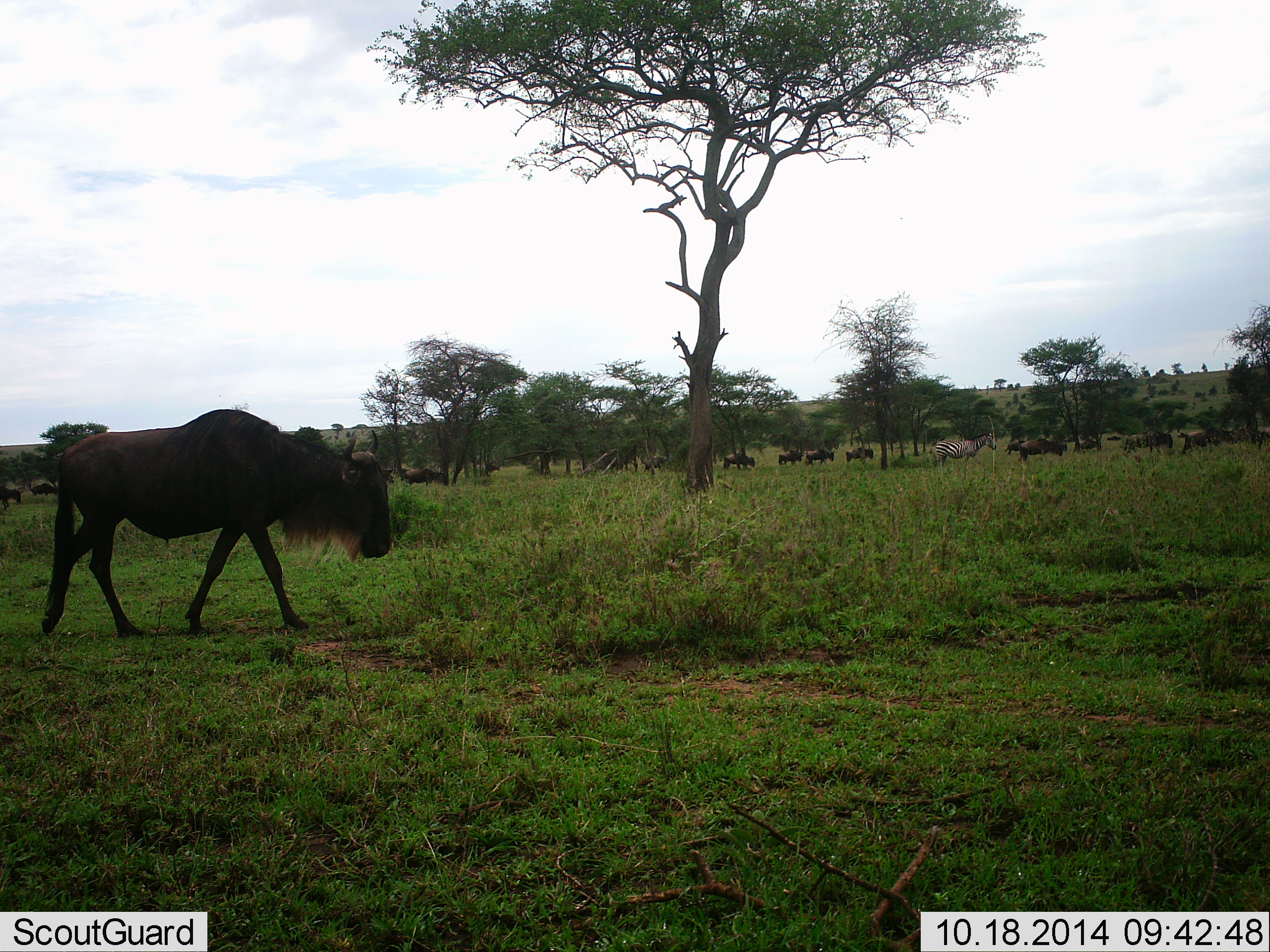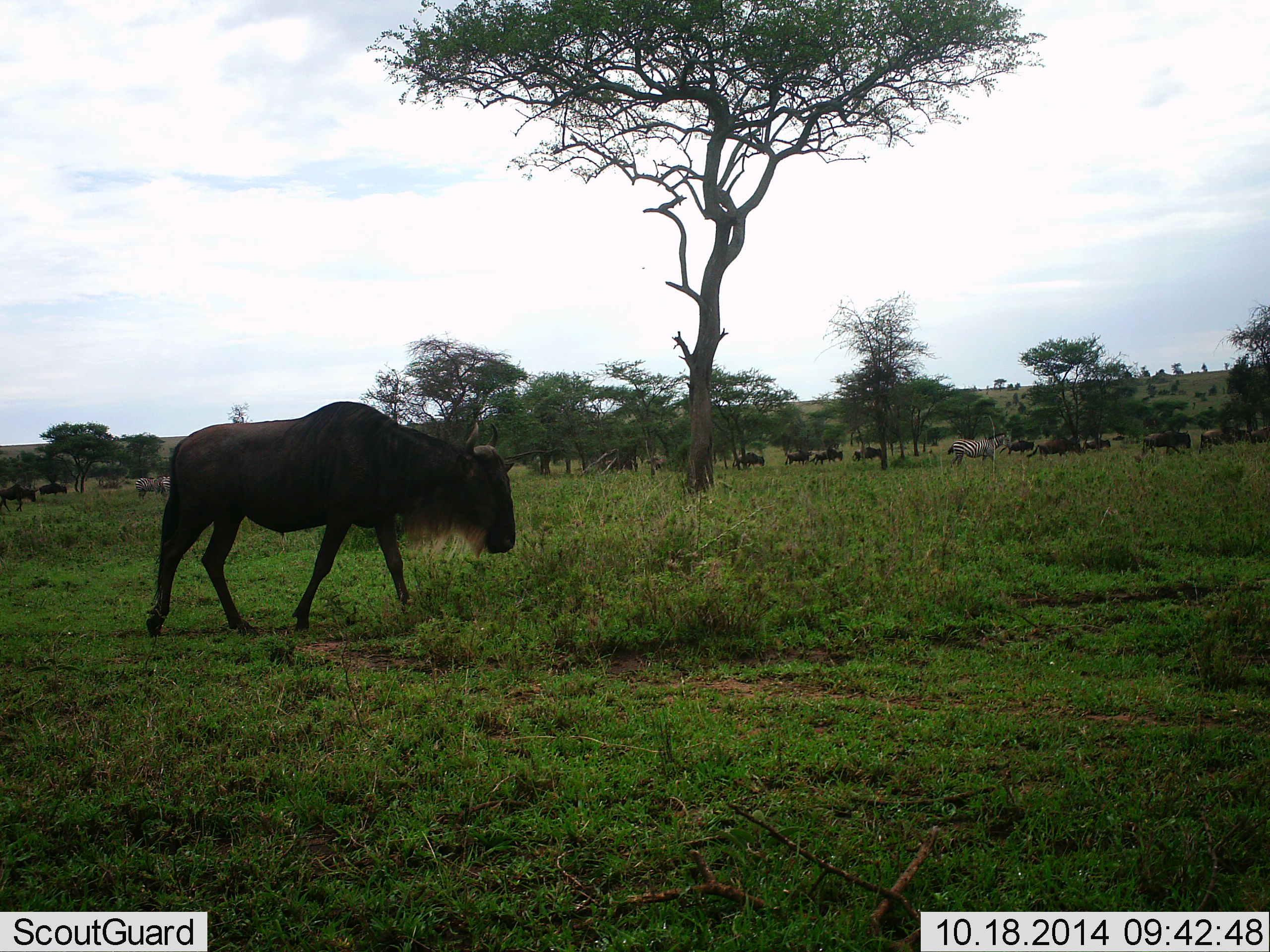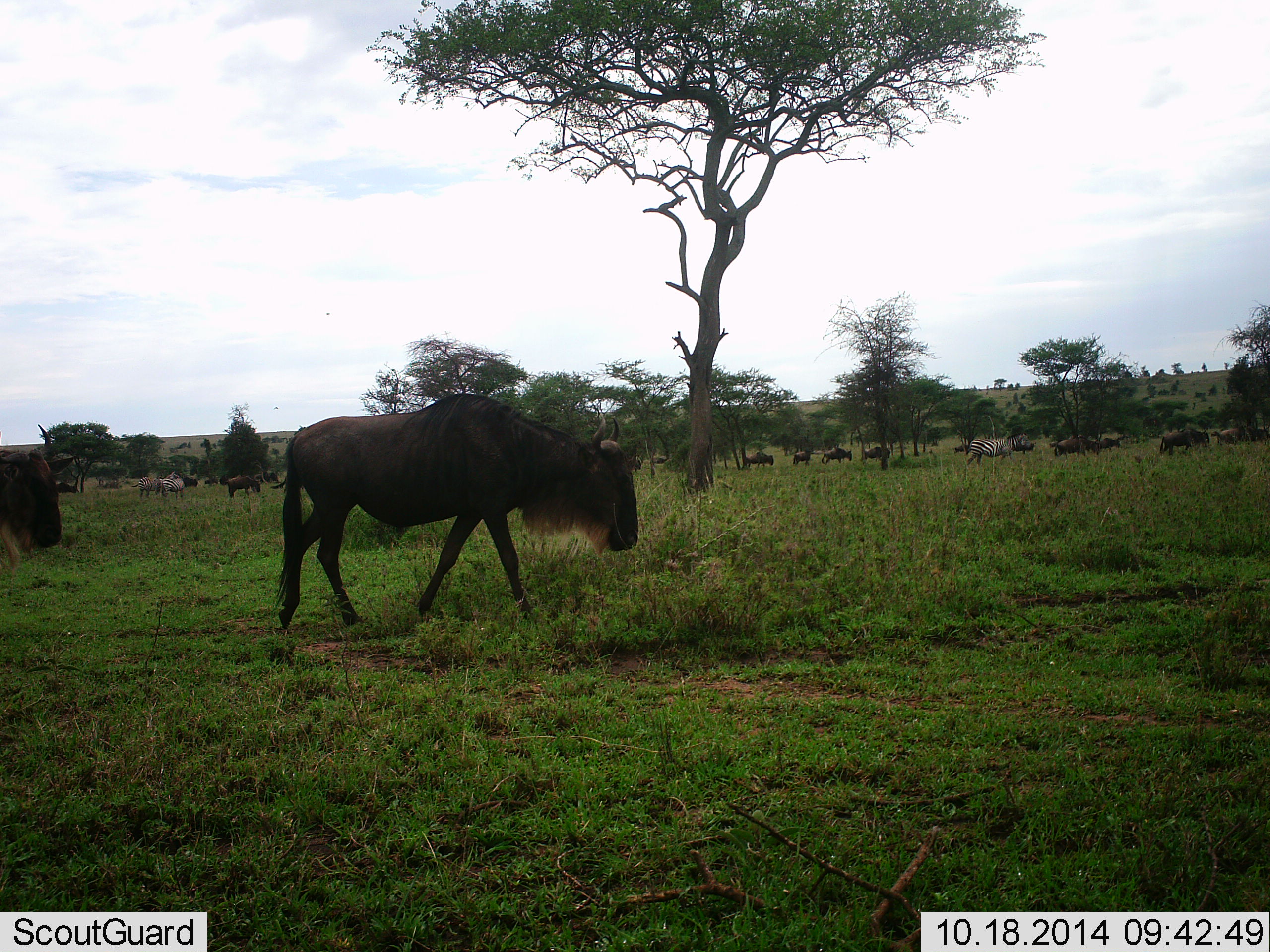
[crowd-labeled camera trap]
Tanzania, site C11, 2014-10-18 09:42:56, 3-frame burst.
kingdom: Animalia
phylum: Chordata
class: Mammalia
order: Artiodactyla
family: Bovidae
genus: Connochaetes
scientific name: Connochaetes taurinus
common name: blue wildebeest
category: wildebeest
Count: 11-50.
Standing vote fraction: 12%.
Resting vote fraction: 6%.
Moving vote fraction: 94%.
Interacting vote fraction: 6%.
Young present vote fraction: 0%.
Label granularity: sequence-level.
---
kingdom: Animalia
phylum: Chordata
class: Mammalia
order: Perissodactyla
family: Equidae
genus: Equus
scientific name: Equus quagga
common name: plains zebra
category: zebra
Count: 2.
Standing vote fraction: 0%.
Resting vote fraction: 0%.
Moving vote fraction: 82%.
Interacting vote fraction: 0%.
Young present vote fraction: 0%.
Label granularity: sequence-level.